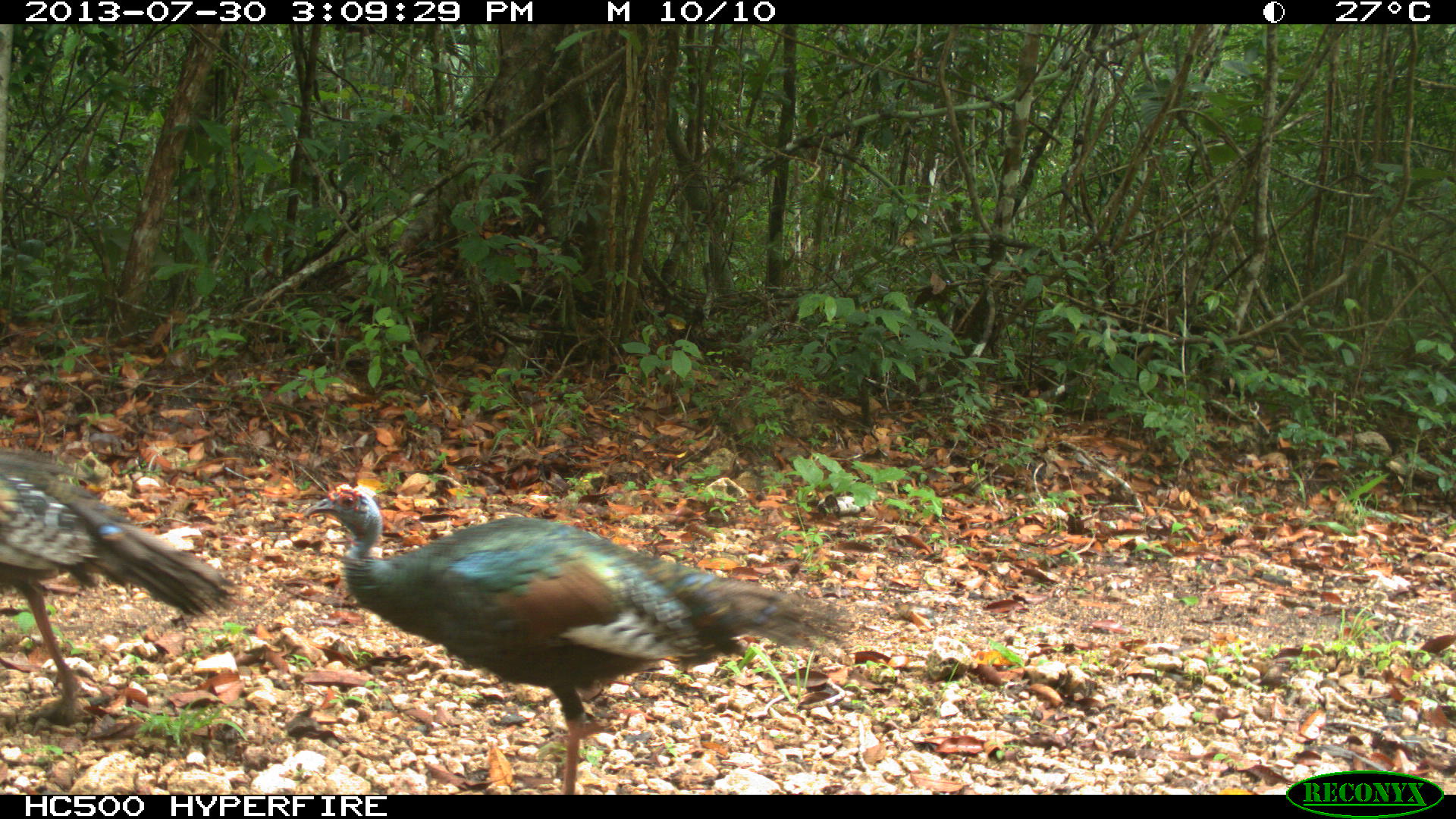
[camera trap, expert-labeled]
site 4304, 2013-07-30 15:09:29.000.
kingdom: Animalia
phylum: Chordata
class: Aves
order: Galliformes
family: Phasianidae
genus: Meleagris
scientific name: Meleagris ocellata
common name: ocellated turkey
Meleagris ocellata (ocellated turkey), count 4.